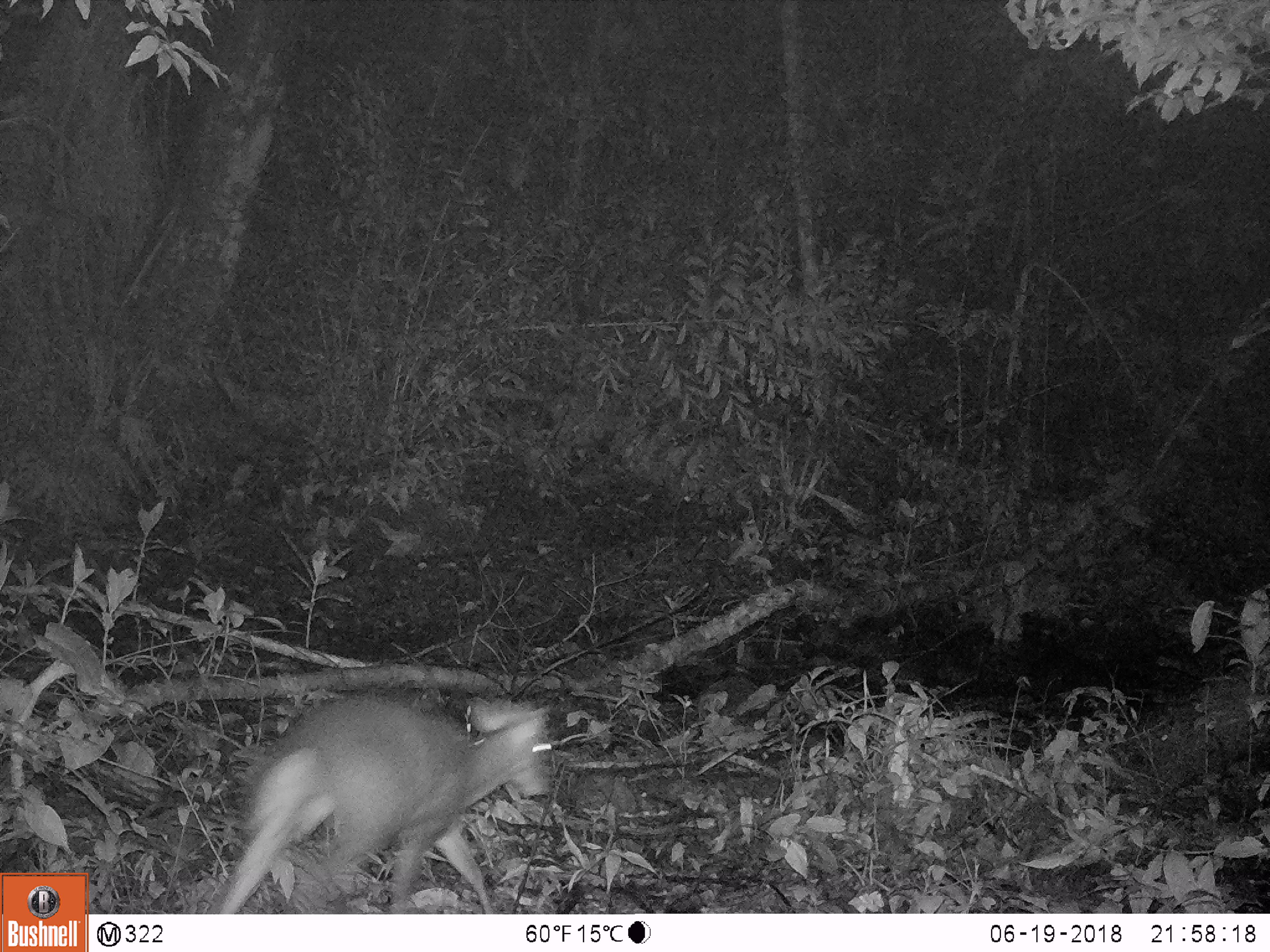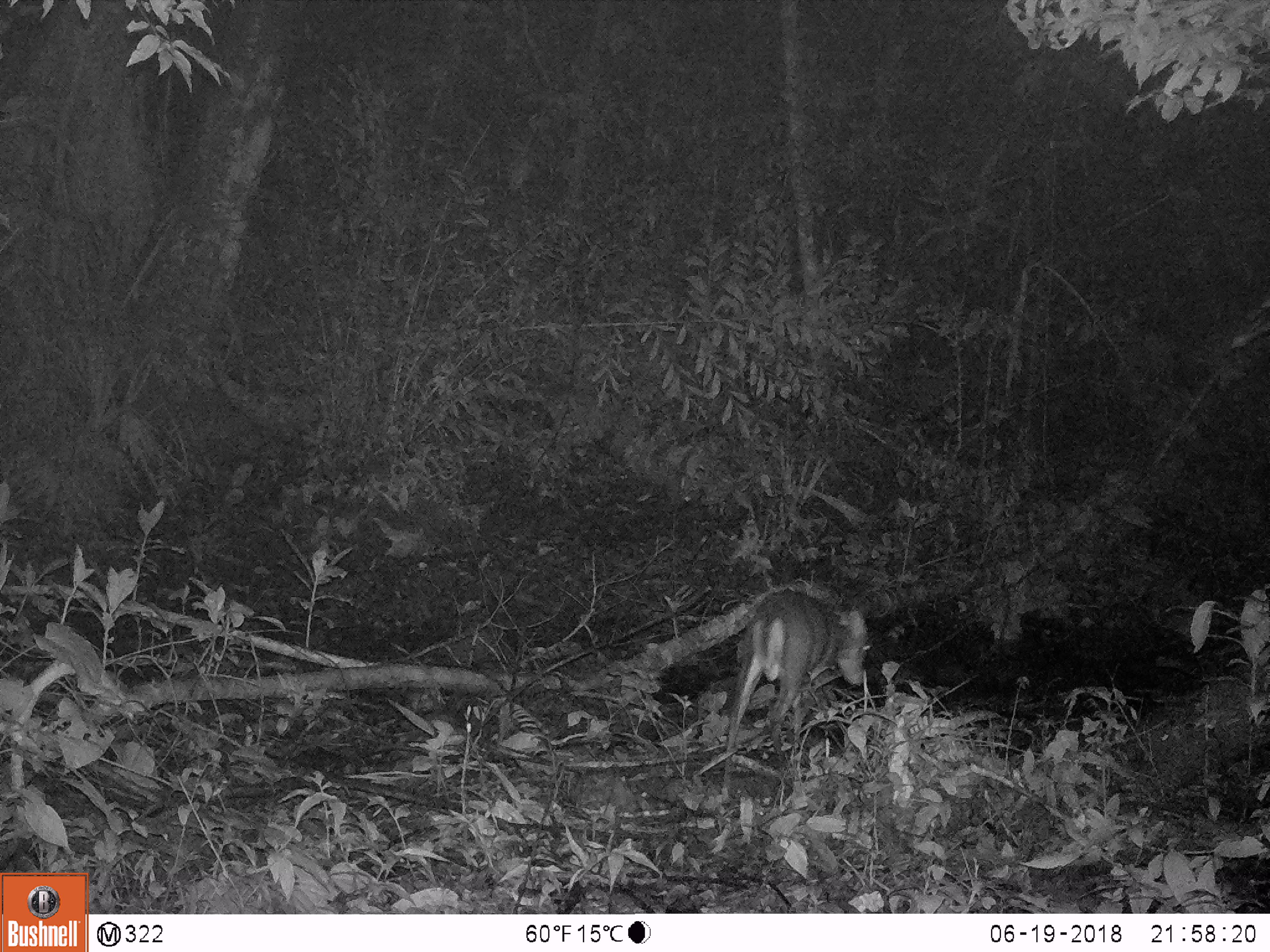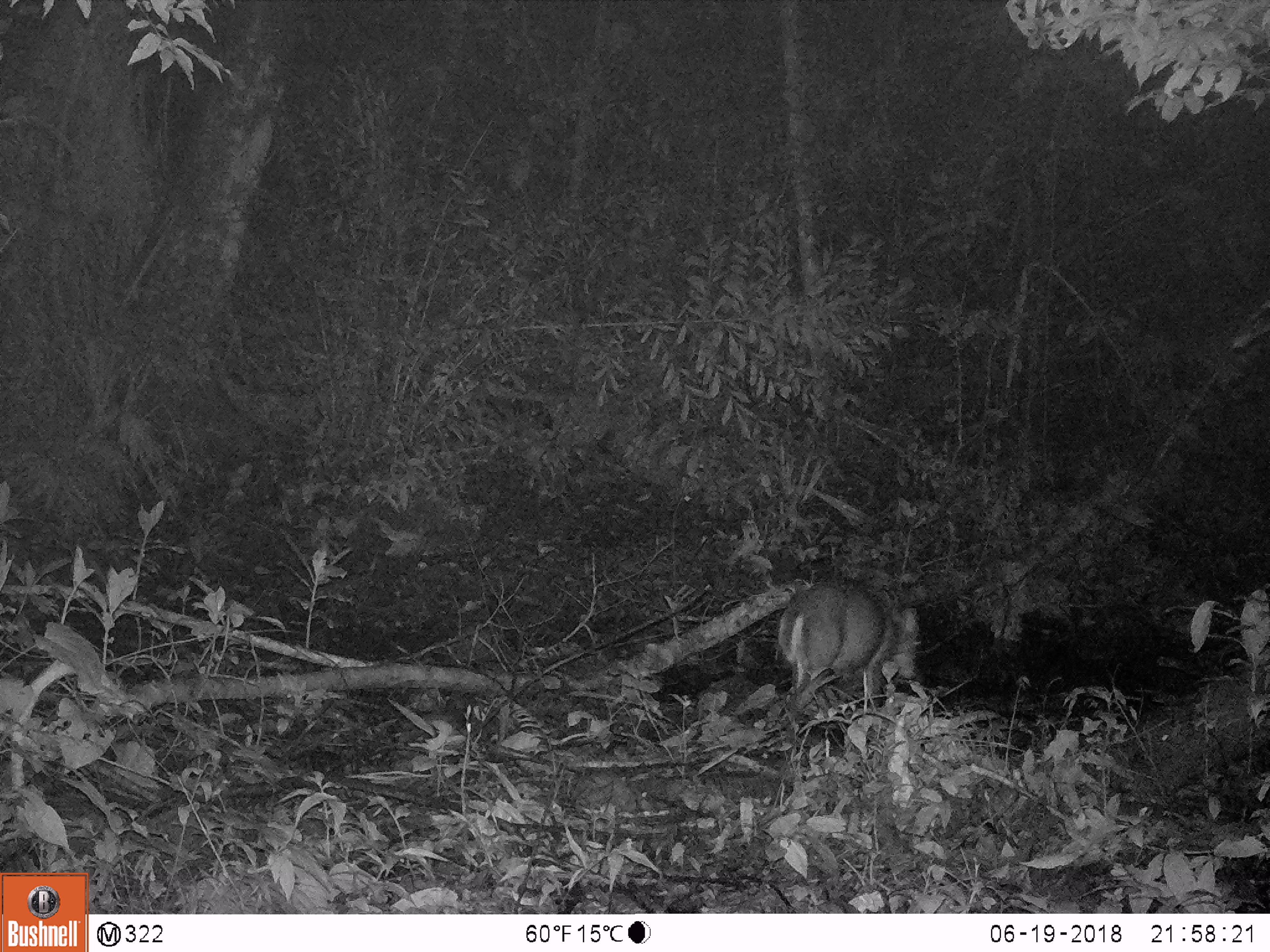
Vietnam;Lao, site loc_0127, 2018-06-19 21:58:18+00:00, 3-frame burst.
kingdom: Animalia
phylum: Chordata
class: Mammalia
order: Artiodactyla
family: Cervidae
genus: Muntiacus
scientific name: Muntiacus rooseveltorum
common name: roosevelt's muntjac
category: roosevelts muntjac group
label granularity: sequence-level